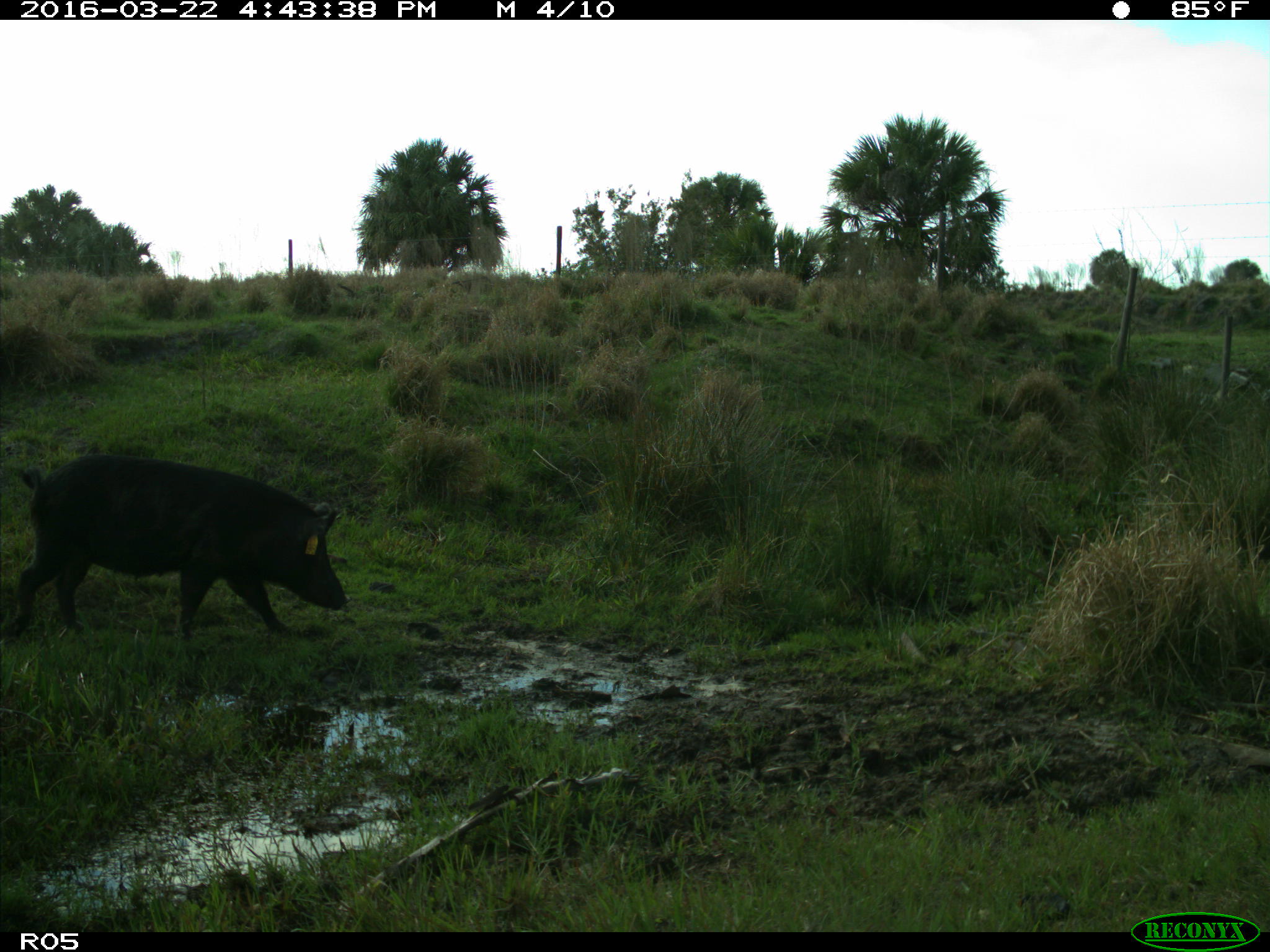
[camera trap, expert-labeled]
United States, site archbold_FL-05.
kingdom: Animalia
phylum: Chordata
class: Mammalia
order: Artiodactyla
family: Suidae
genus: Sus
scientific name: Sus scrofa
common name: wild boar